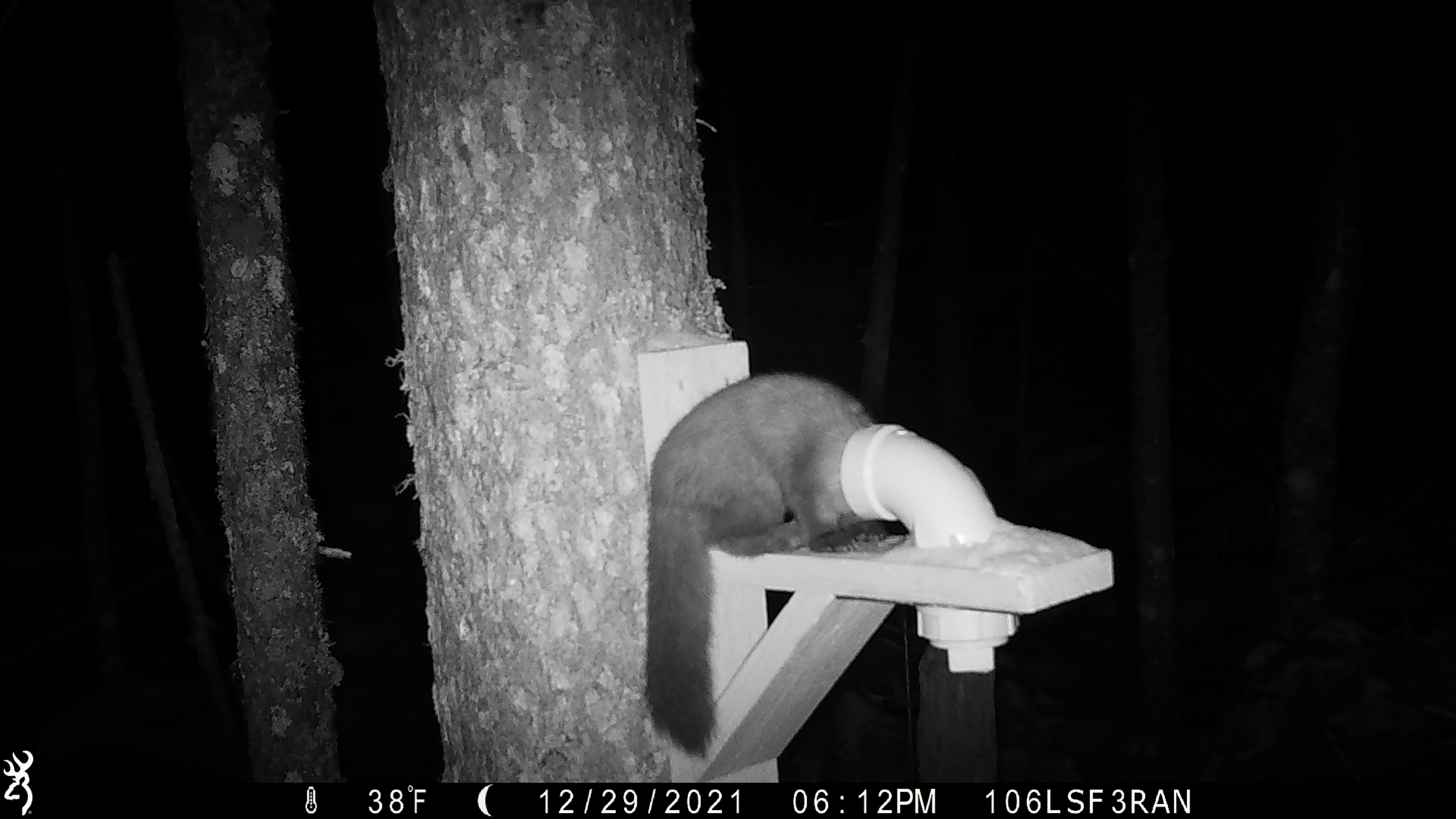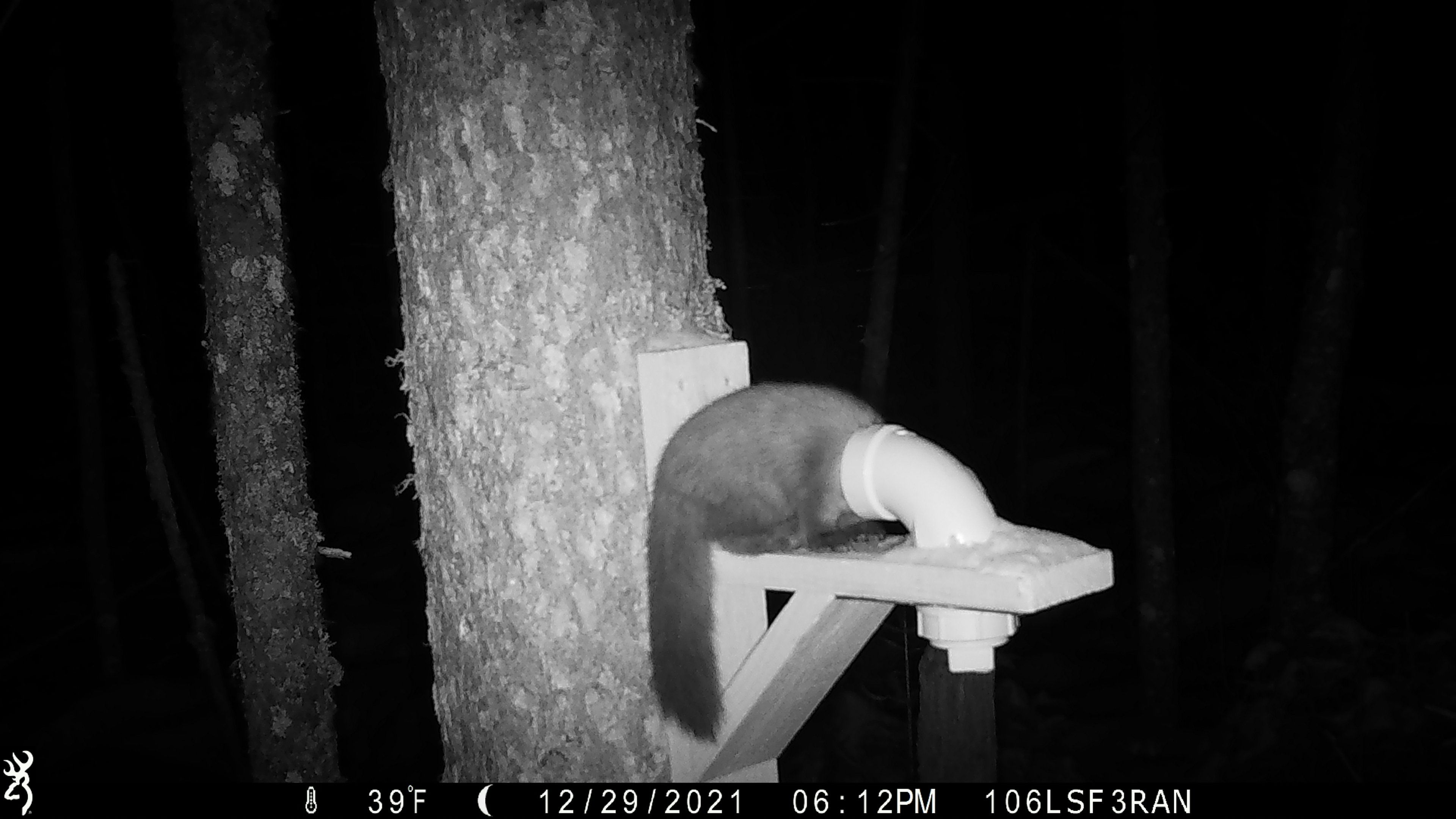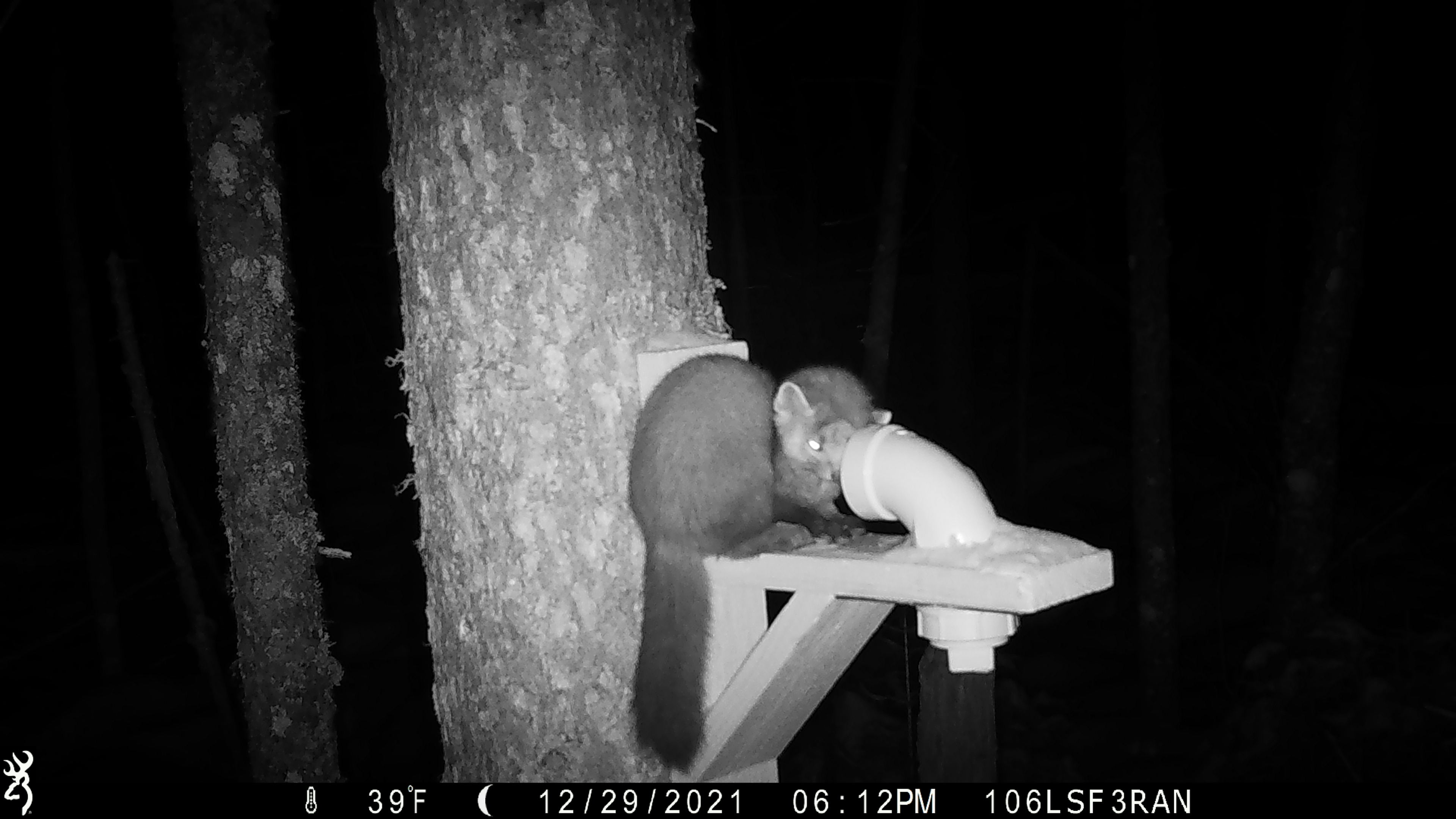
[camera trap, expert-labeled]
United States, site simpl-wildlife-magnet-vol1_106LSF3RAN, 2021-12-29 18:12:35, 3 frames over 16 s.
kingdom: Animalia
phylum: Chordata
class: Mammalia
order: Carnivora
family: Mustelidae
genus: Martes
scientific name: Martes americana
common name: american marten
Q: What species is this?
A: American marten (Martes americana).